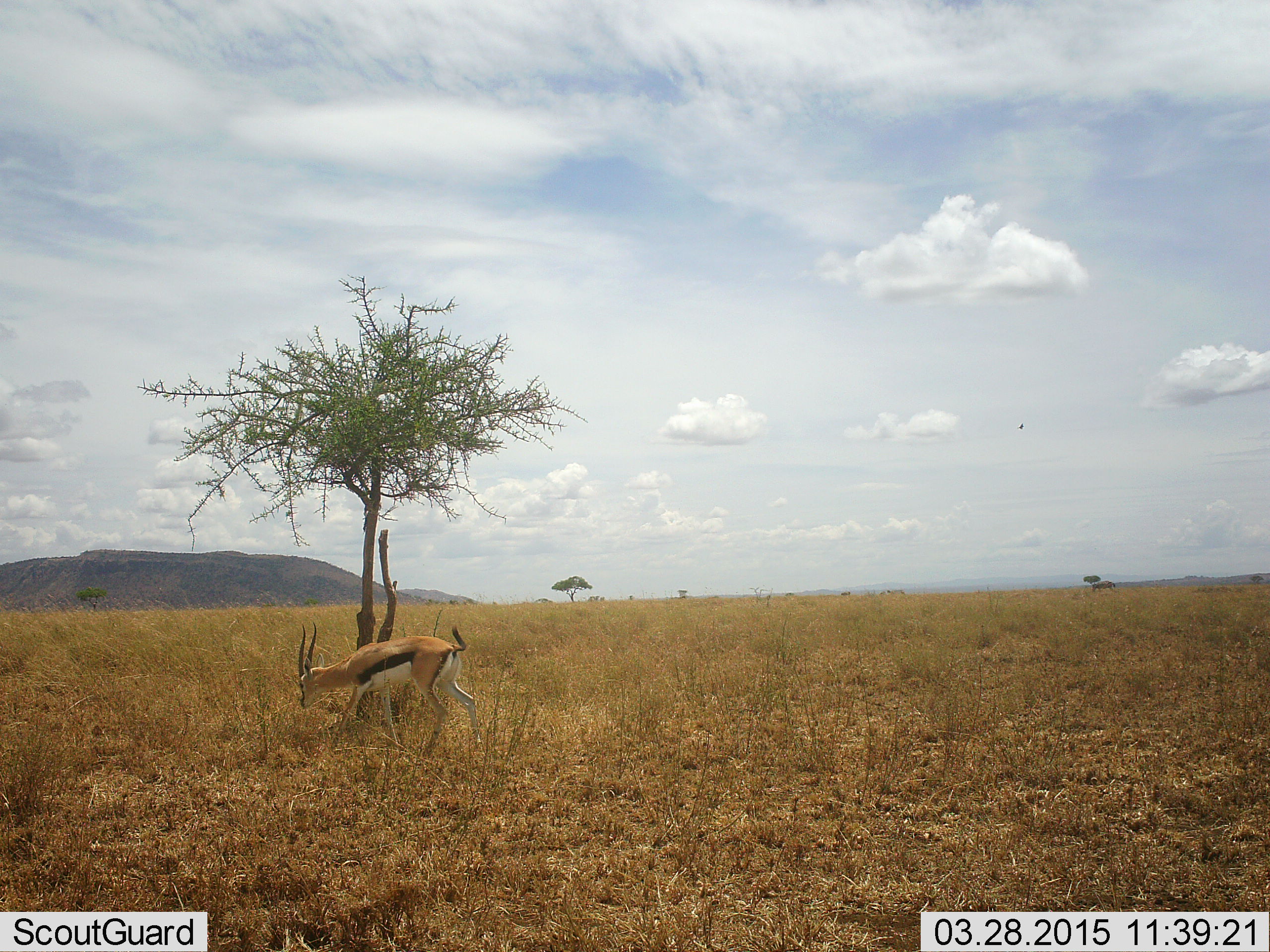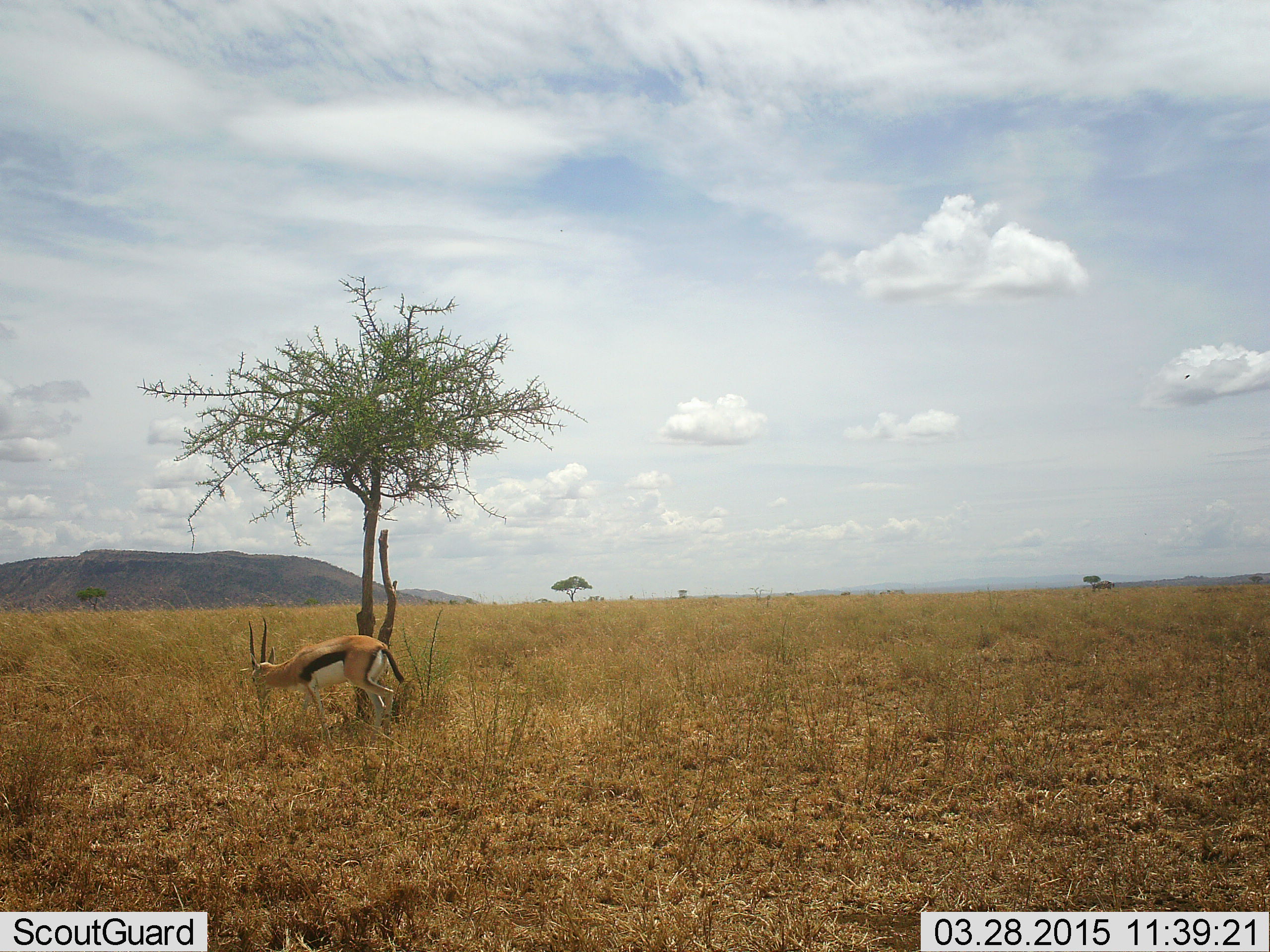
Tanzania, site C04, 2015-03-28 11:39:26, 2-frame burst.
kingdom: Animalia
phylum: Chordata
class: Mammalia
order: Artiodactyla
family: Bovidae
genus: Eudorcas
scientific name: Eudorcas thomsonii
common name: thomson's gazelle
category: gazellethomsons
Gazellethomsons (thomson's gazelle) (Eudorcas thomsonii), count 1. Behavior (volunteer vote fractions): standing 10%, resting 0%, moving 80%, interacting 0%. Young present (vote fraction): 0%. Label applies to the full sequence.